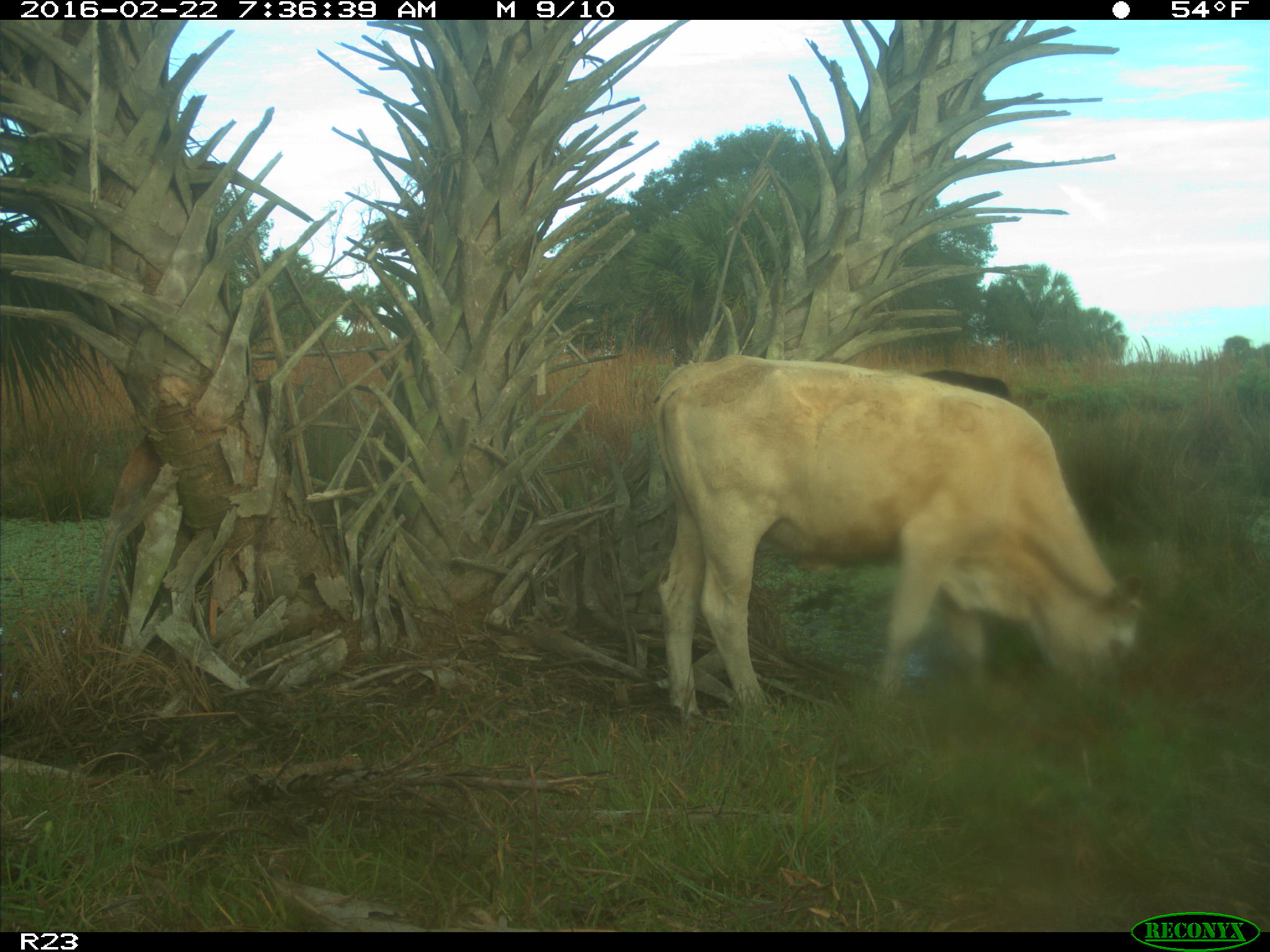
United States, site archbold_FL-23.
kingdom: Animalia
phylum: Chordata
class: Mammalia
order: Artiodactyla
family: Bovidae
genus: Bos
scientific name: Bos taurus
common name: domestic cow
Bos taurus (domestic cow).